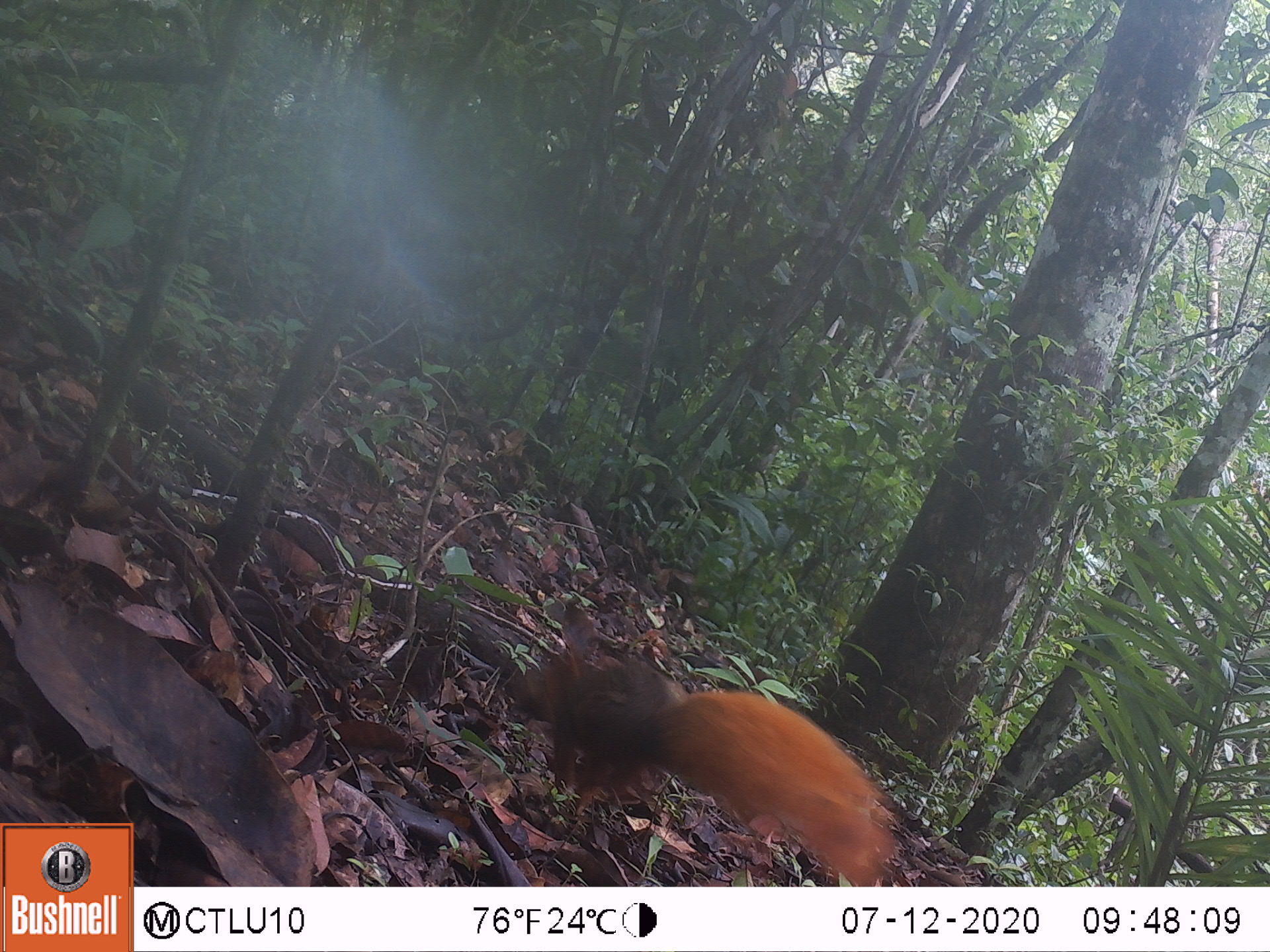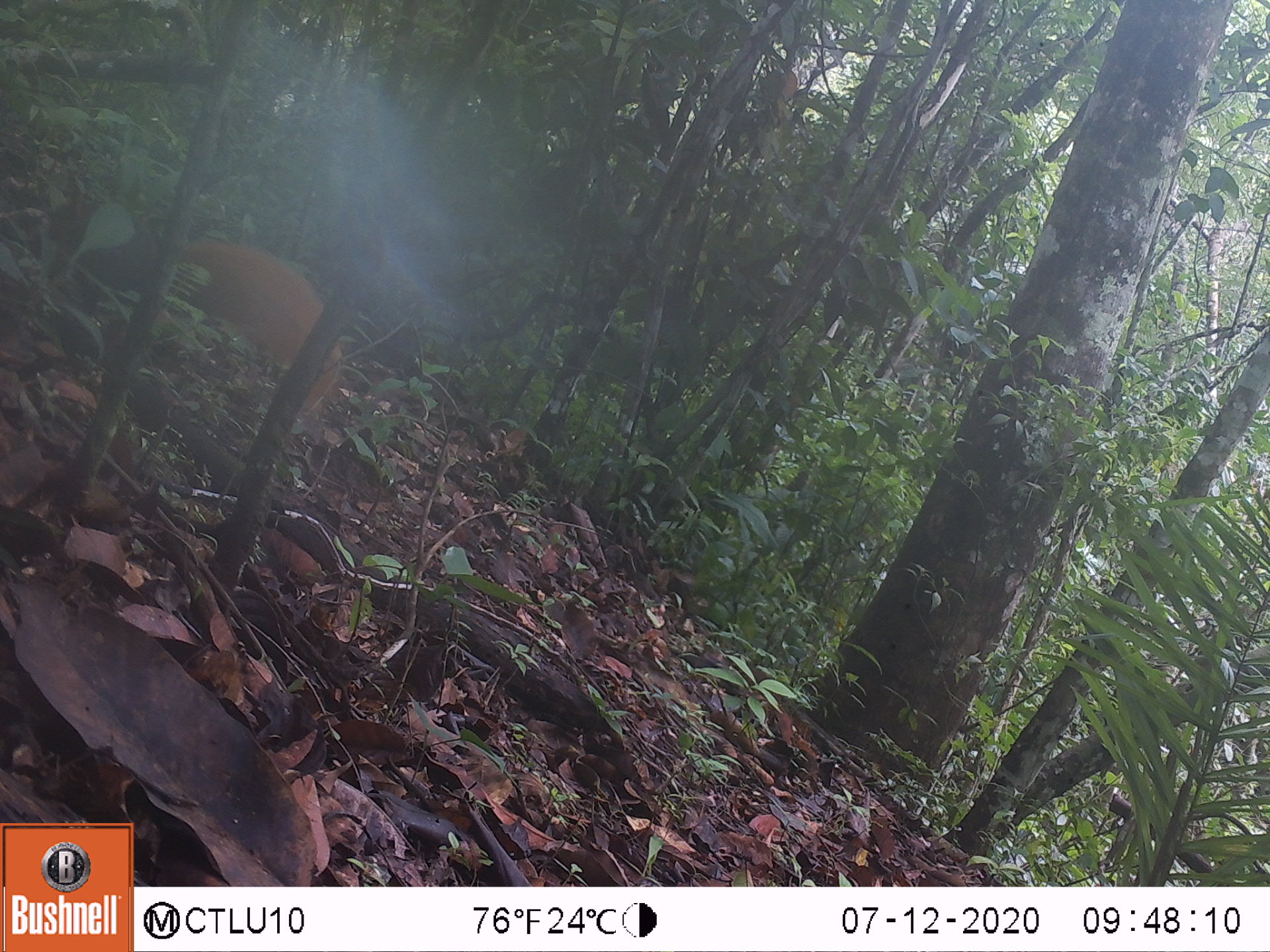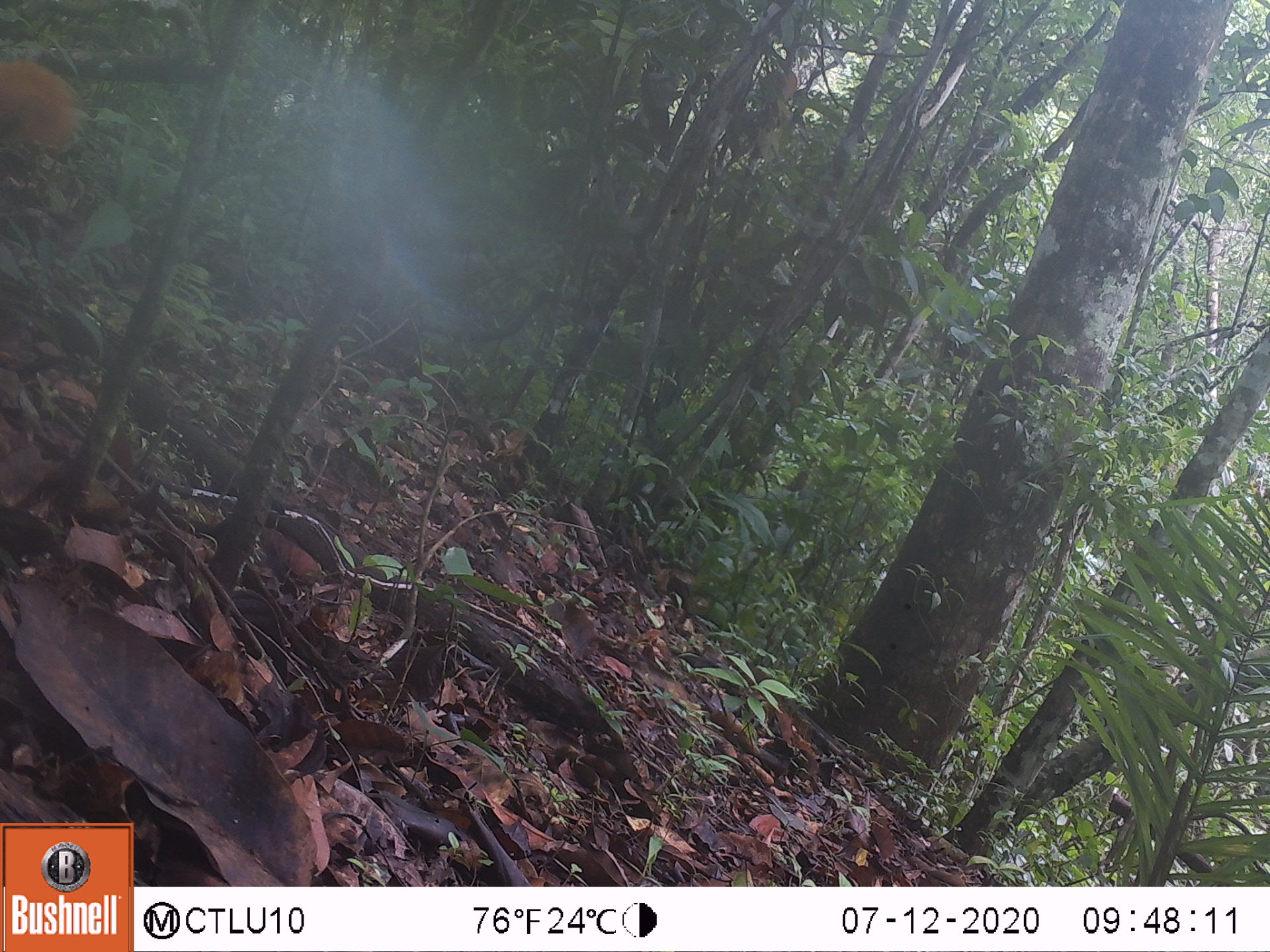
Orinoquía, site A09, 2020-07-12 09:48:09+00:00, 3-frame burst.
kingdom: Animalia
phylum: Chordata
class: Mammalia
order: Rodentia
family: Sciuridae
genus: Sciurus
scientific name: Sciurus igniventris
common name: northern amazon red squirrel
Northern amazon red squirrel (Sciurus igniventris).